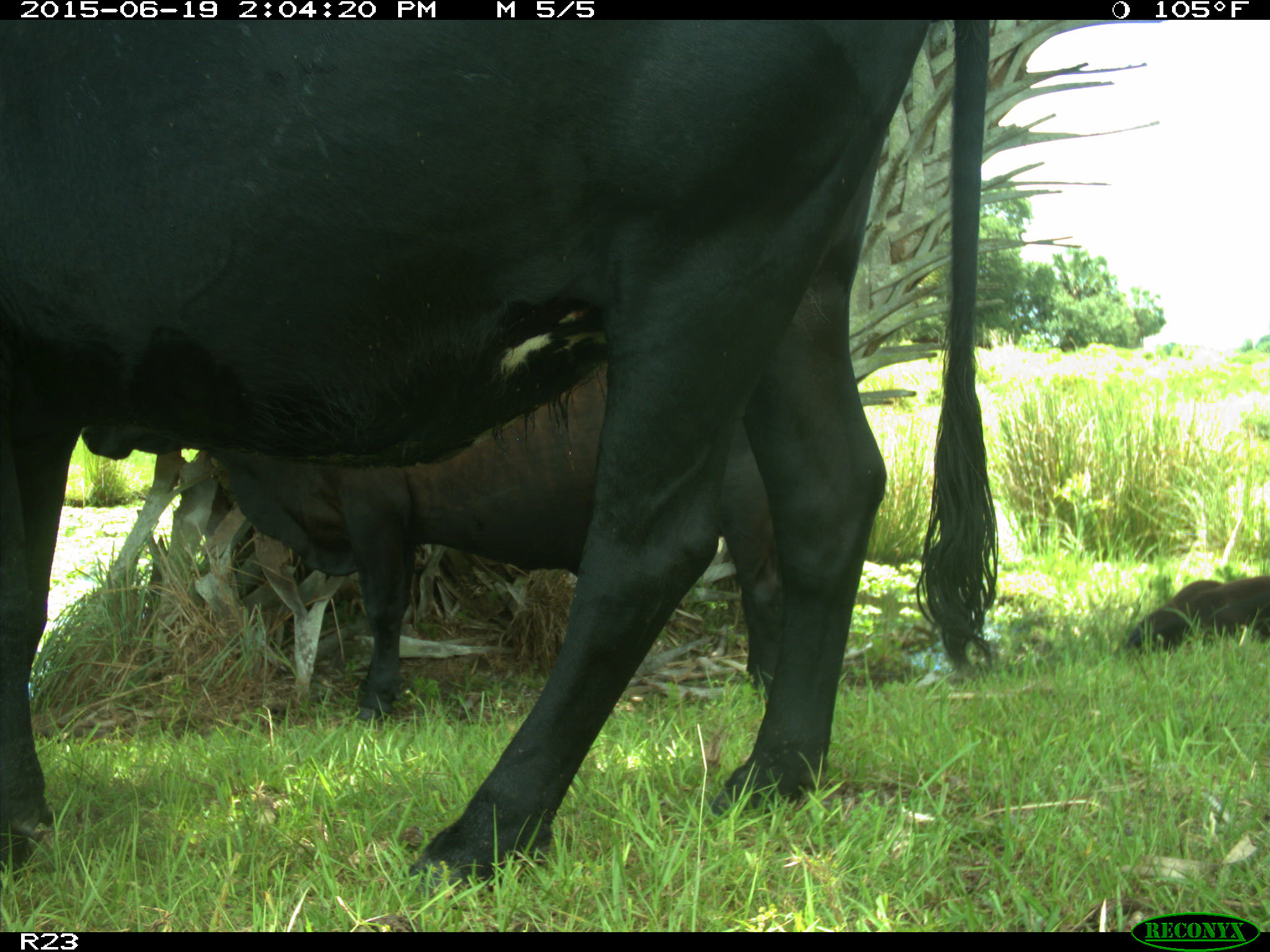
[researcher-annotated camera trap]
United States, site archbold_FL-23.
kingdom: Animalia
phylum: Chordata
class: Mammalia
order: Artiodactyla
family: Suidae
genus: Sus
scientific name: Sus scrofa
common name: wild boar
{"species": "Sus scrofa (wild boar)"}